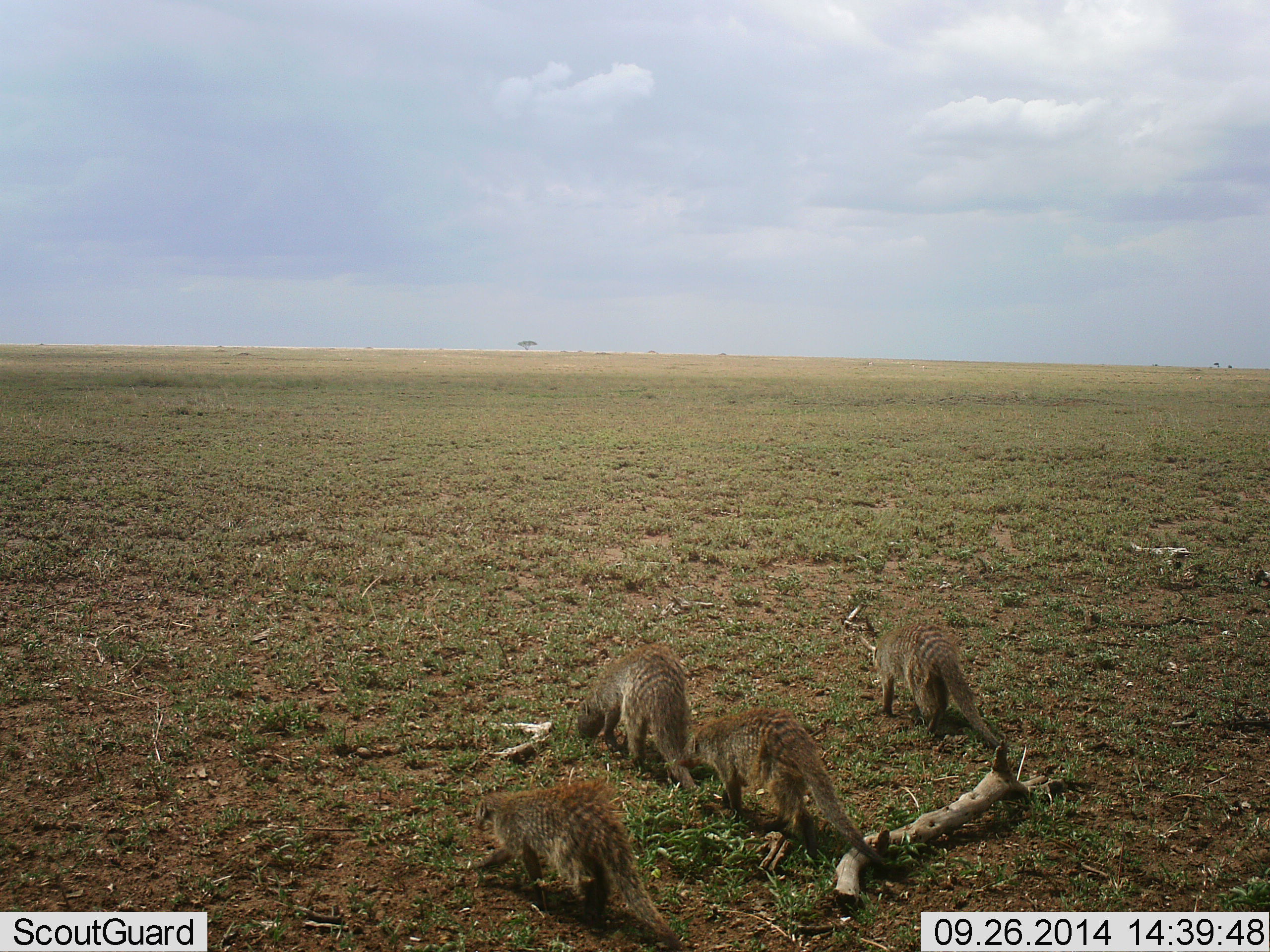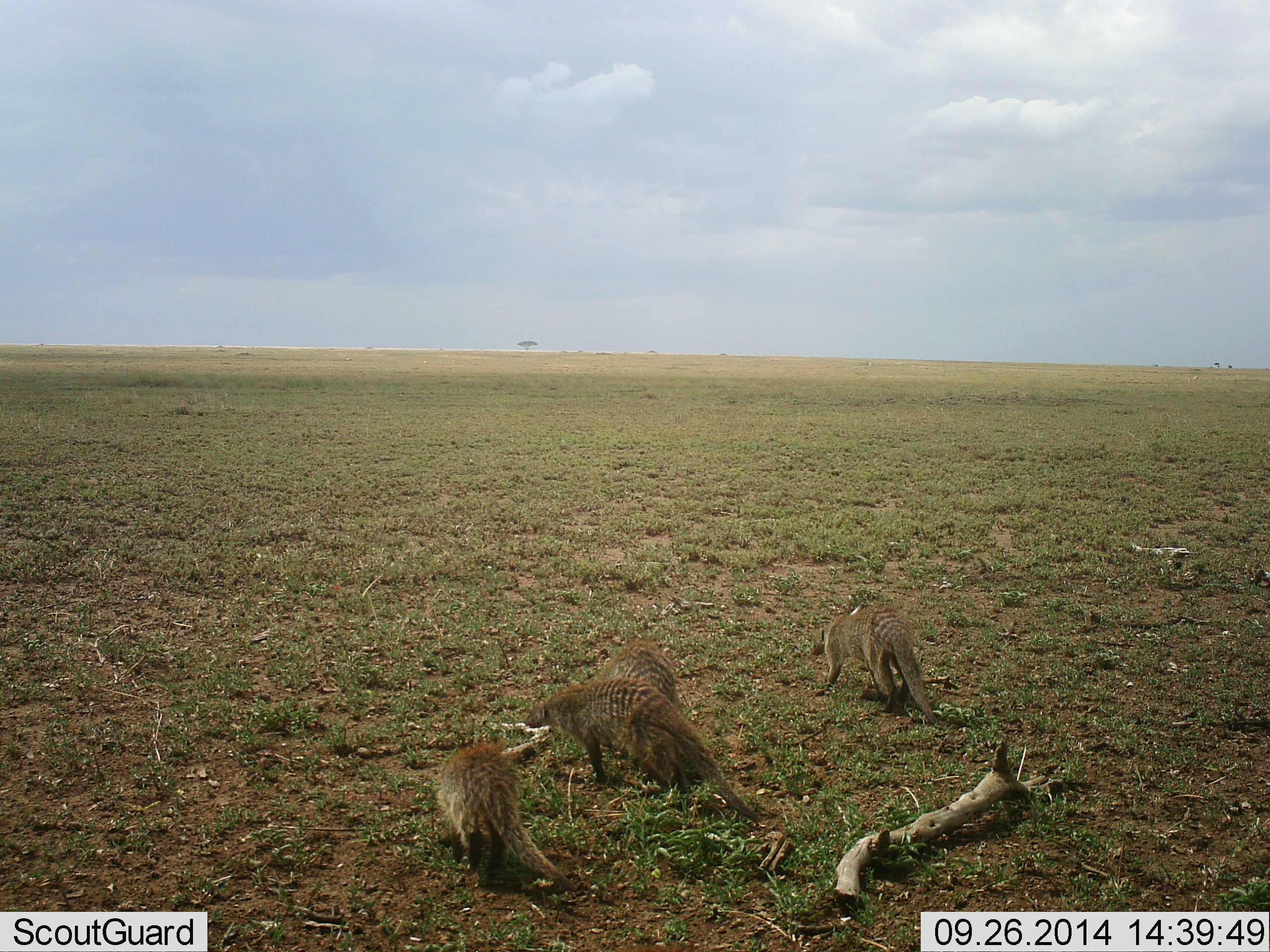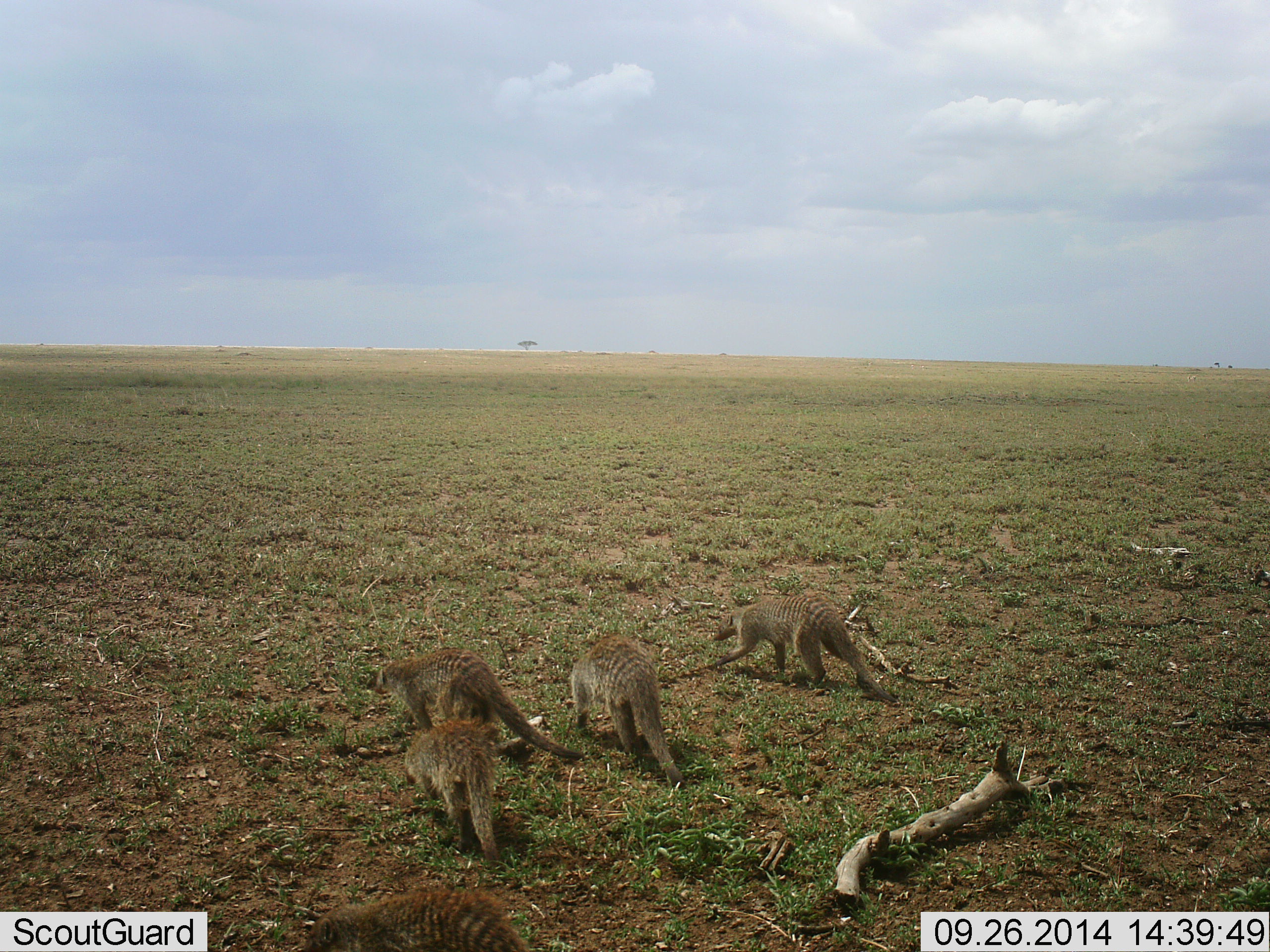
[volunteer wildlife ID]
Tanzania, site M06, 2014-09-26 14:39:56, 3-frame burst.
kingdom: Animalia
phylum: Chordata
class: Mammalia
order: Carnivora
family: Herpestidae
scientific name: Herpestidae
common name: mongoose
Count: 4.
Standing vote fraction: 0%.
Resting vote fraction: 0%.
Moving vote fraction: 100%.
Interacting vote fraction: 0%.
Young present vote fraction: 0%.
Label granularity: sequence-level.